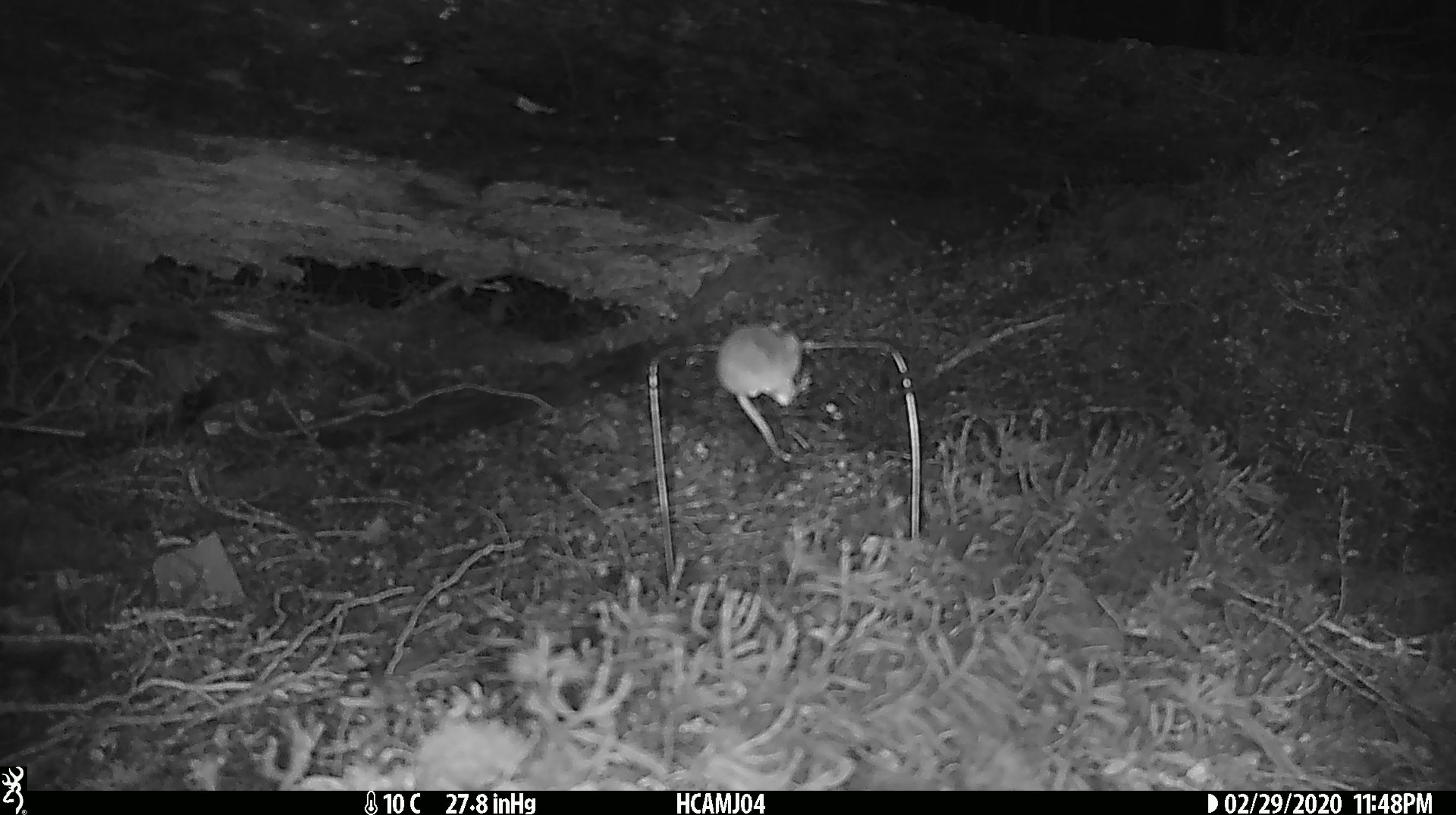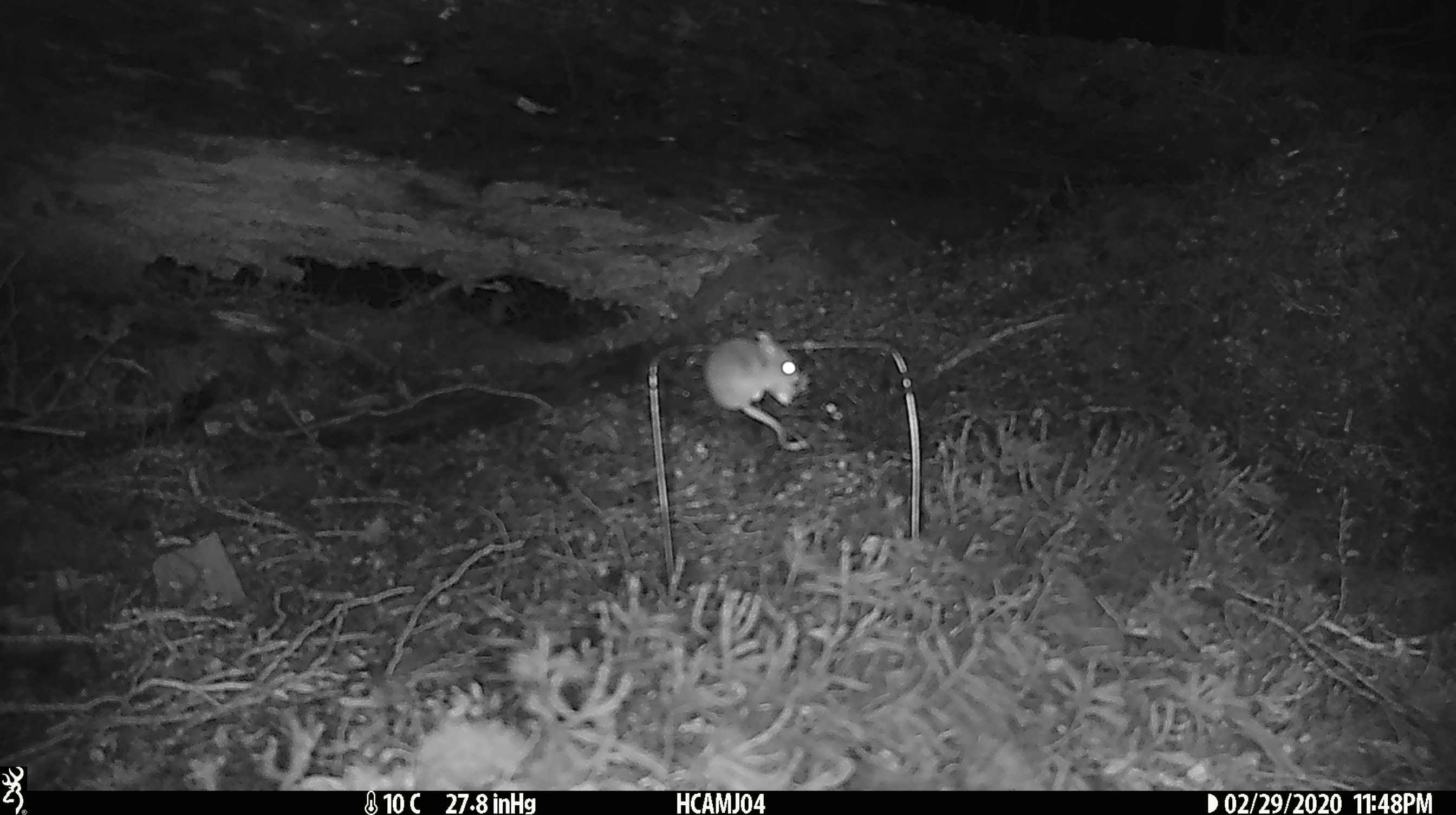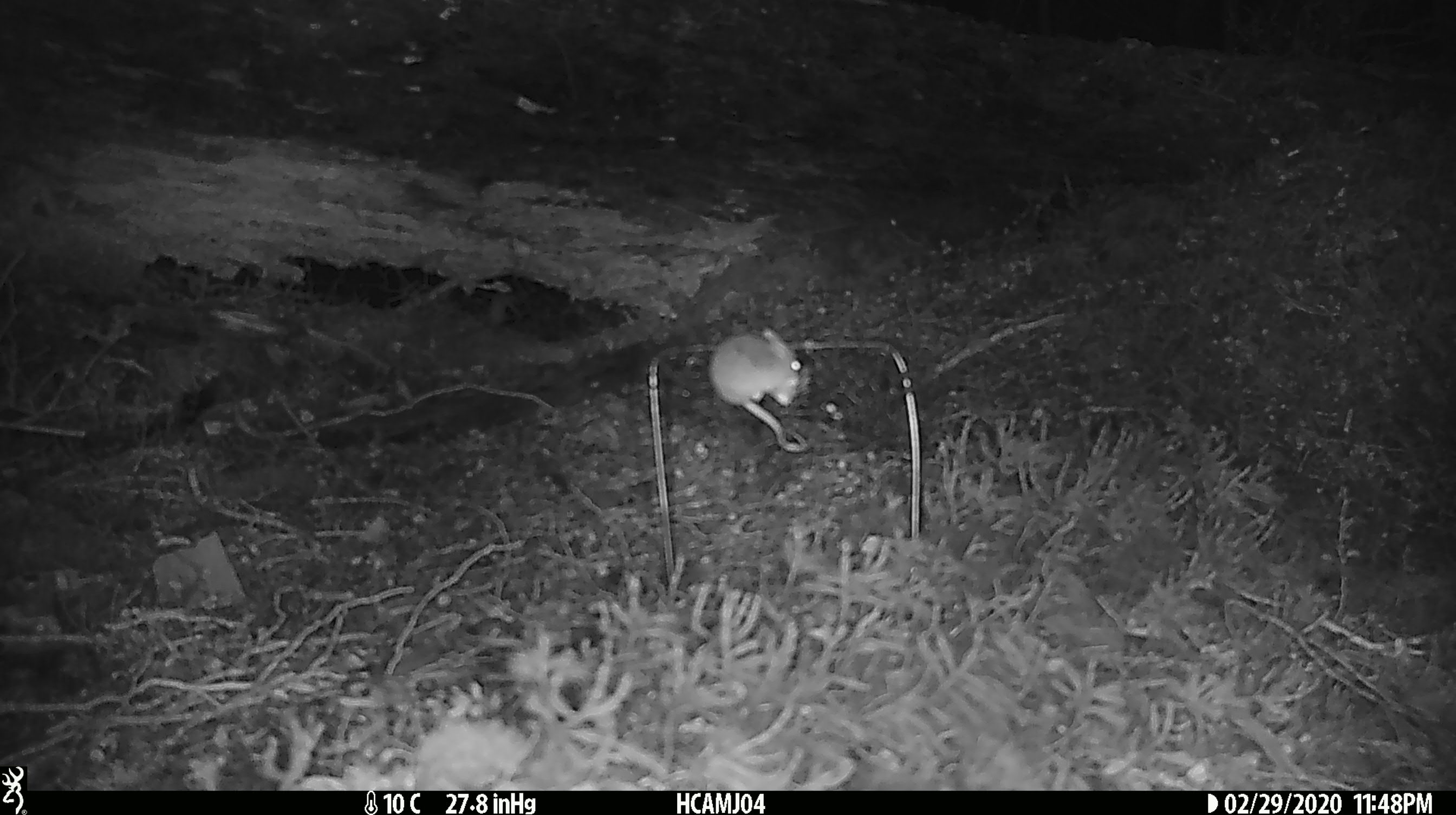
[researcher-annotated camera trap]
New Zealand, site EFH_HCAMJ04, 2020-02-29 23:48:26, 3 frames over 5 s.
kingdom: Animalia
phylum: Chordata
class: Mammalia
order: Rodentia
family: Muridae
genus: Mus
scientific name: Mus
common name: mouse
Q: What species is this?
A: Mouse (Mus).